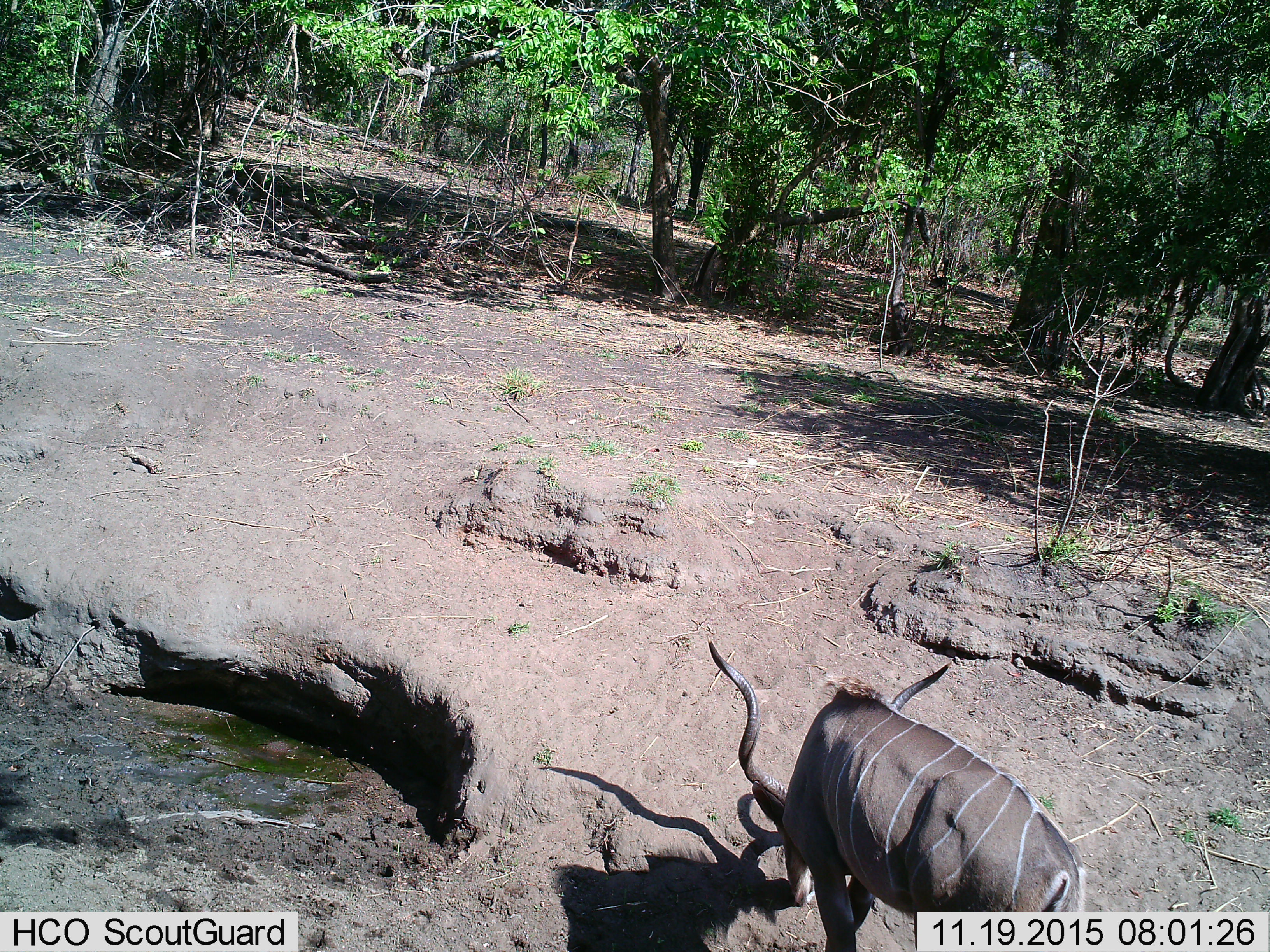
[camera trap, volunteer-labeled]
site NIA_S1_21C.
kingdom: Animalia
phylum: Chordata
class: Mammalia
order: Artiodactyla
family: Bovidae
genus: Tragelaphus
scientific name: Tragelaphus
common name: kudu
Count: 1.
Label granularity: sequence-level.